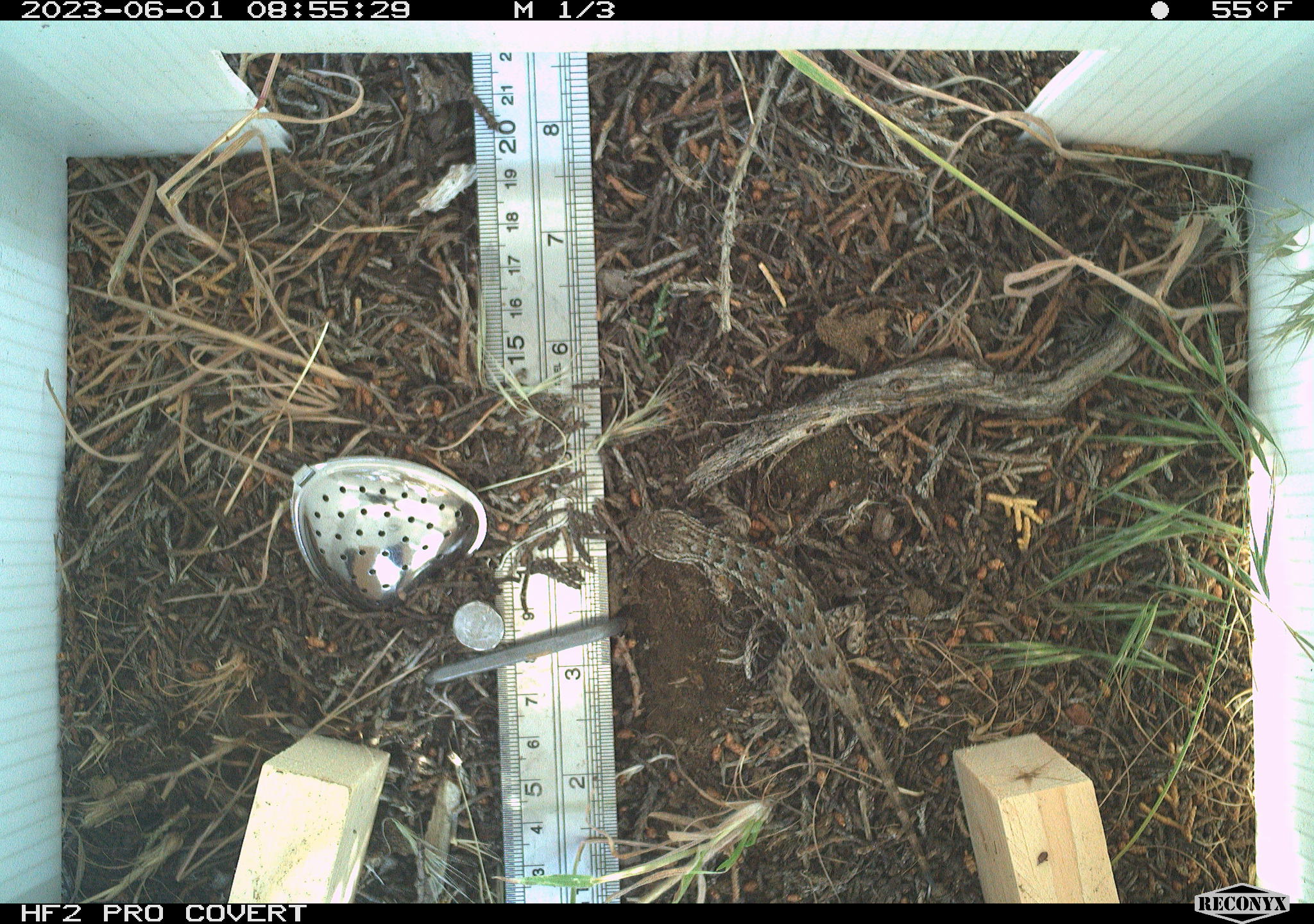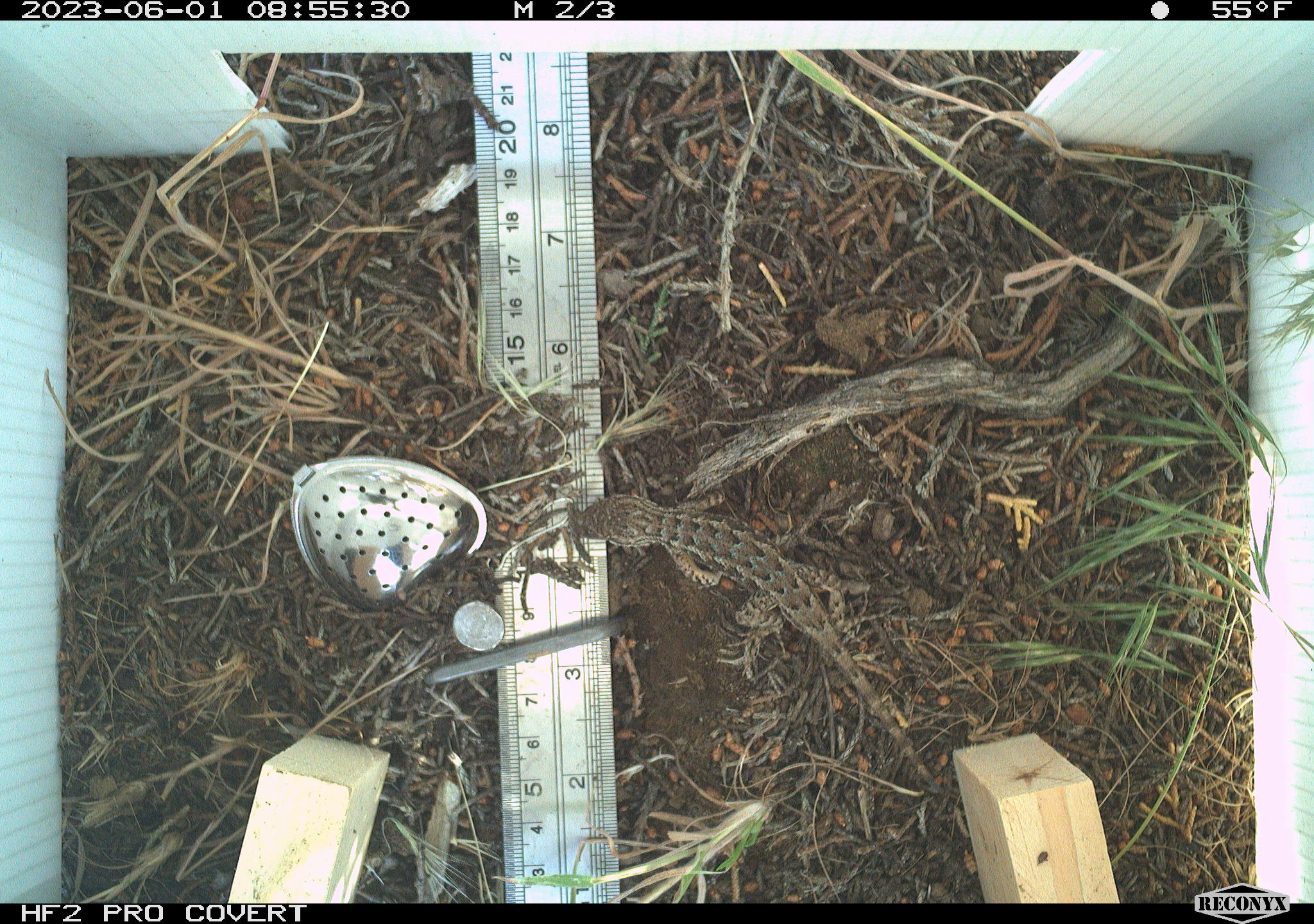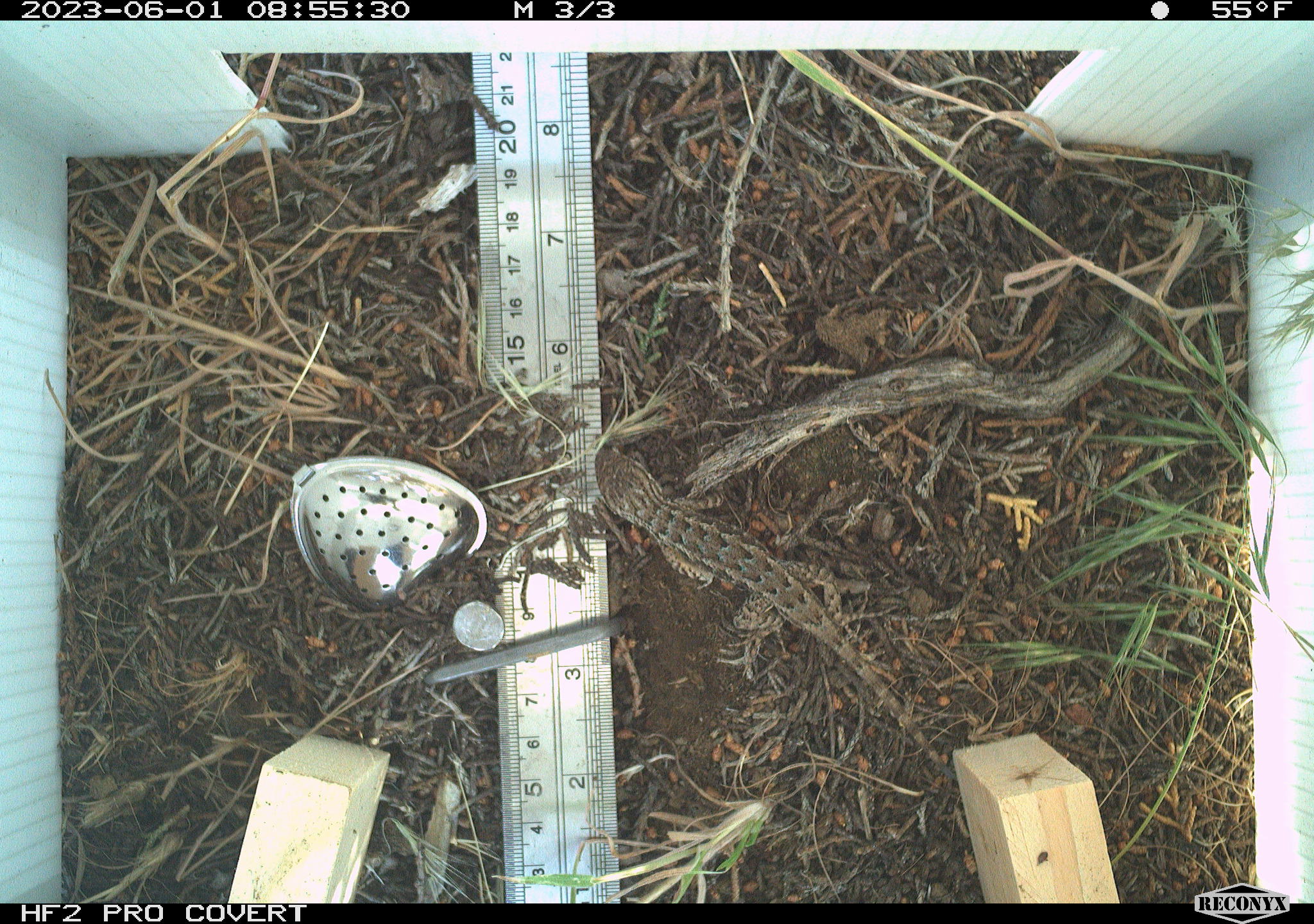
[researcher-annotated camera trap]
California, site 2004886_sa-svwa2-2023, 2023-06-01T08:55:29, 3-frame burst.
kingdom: Animalia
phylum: Chordata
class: Reptilia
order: Squamata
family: Phrynosomatidae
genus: Sceloporus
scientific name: Sceloporus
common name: spiny lizards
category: sceloporus species